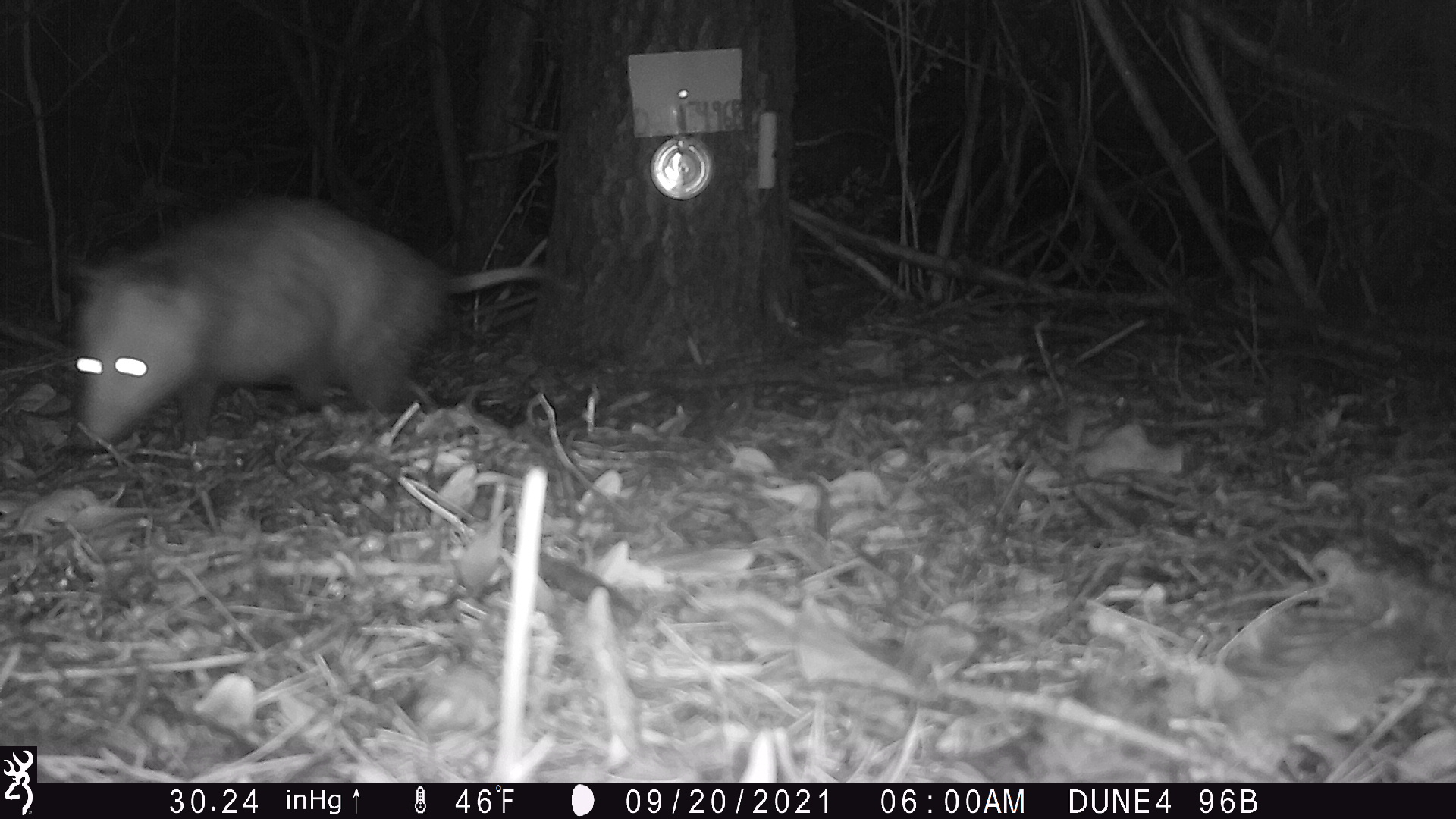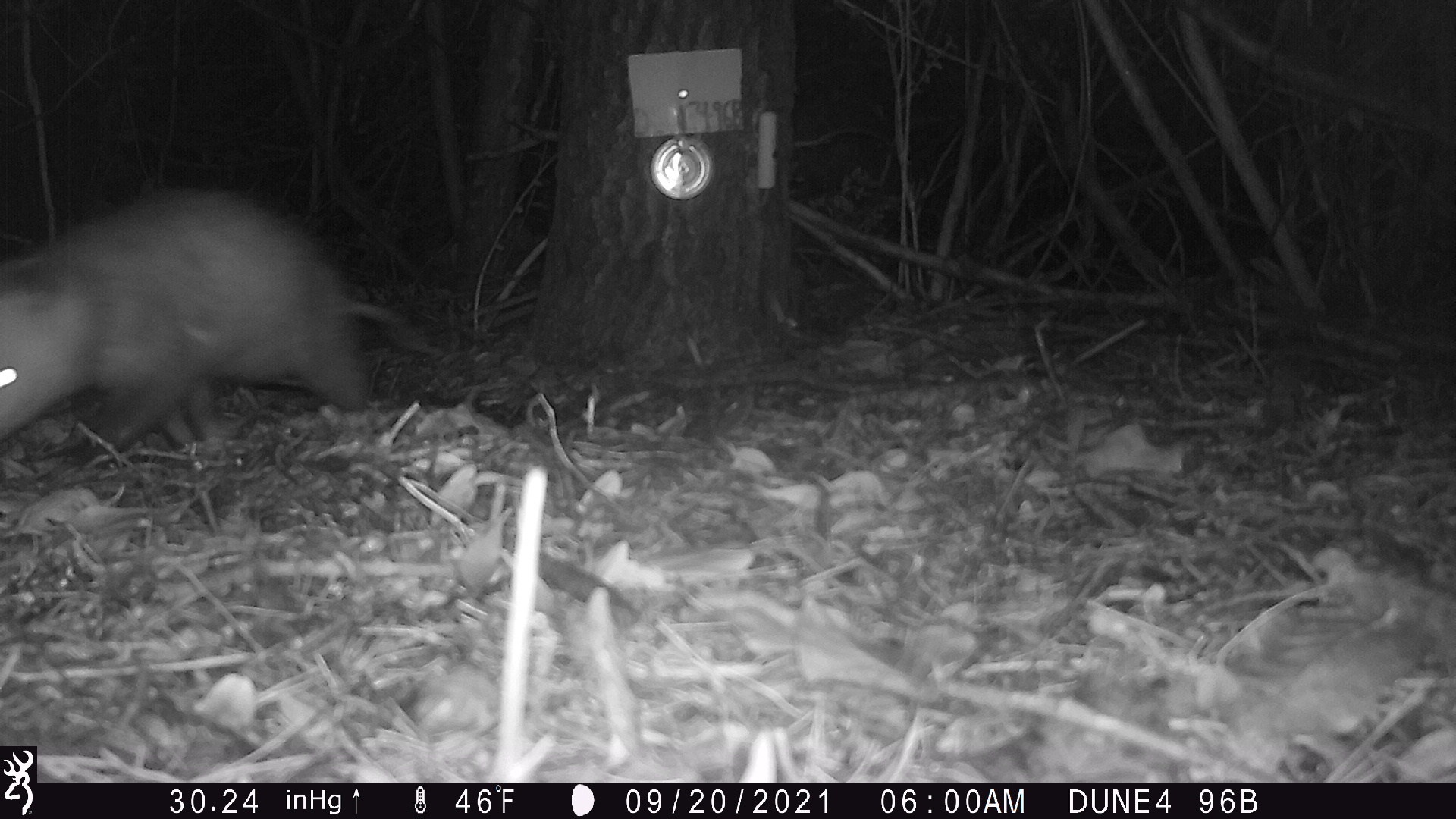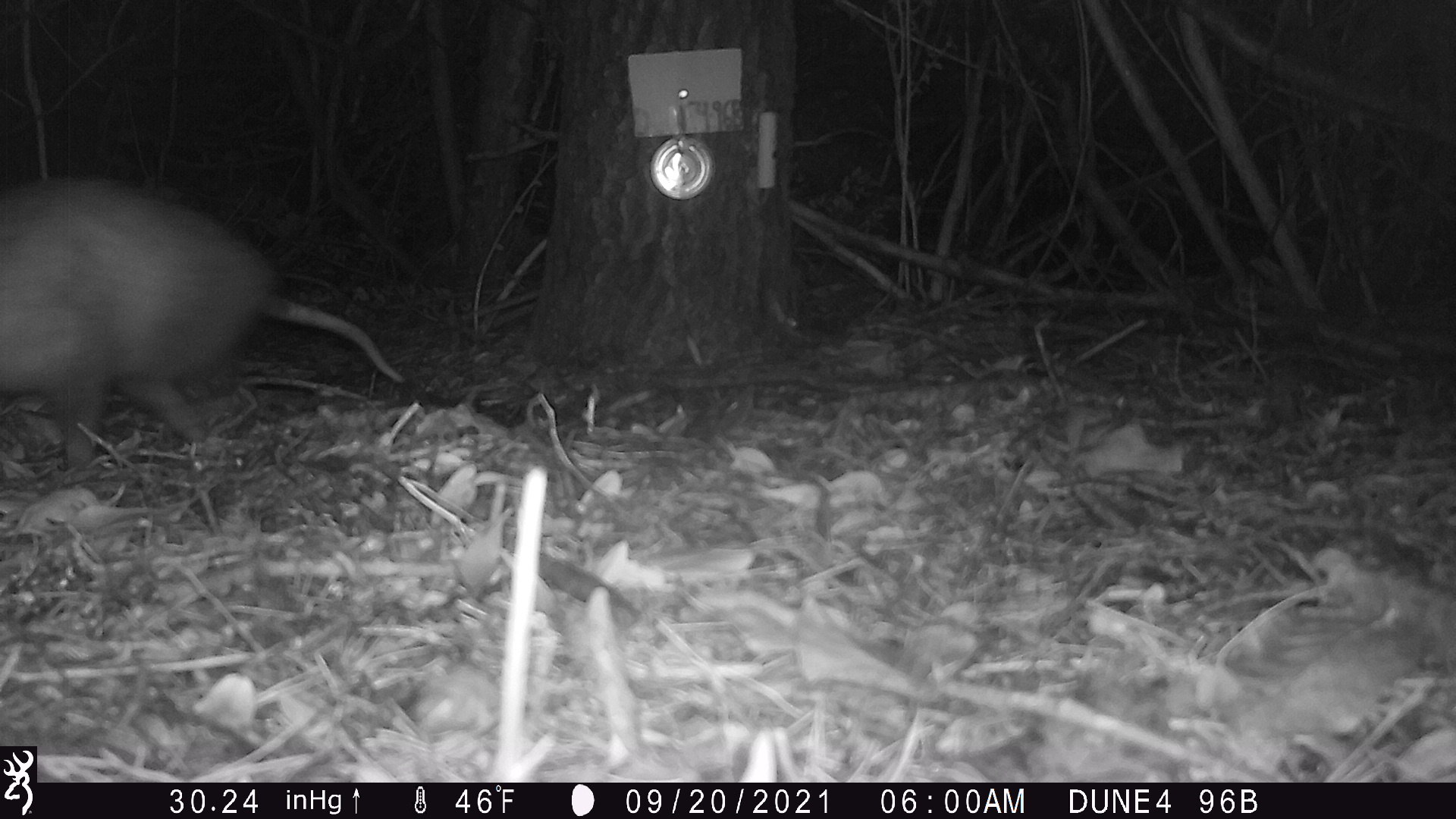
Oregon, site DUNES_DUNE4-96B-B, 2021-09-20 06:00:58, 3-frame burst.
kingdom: Animalia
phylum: Chordata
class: Mammalia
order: Didelphimorphia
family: Didelphidae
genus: Didelphis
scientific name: Didelphis virginiana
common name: virginia opossum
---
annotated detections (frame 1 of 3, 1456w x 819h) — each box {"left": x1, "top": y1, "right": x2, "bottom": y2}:
virginia opossum: {"left": 52, "top": 187, "right": 562, "bottom": 458}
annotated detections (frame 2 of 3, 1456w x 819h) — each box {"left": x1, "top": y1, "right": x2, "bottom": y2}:
virginia opossum: {"left": 2, "top": 172, "right": 403, "bottom": 473}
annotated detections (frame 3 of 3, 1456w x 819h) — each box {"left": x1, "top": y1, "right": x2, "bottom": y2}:
virginia opossum: {"left": 0, "top": 181, "right": 407, "bottom": 476}